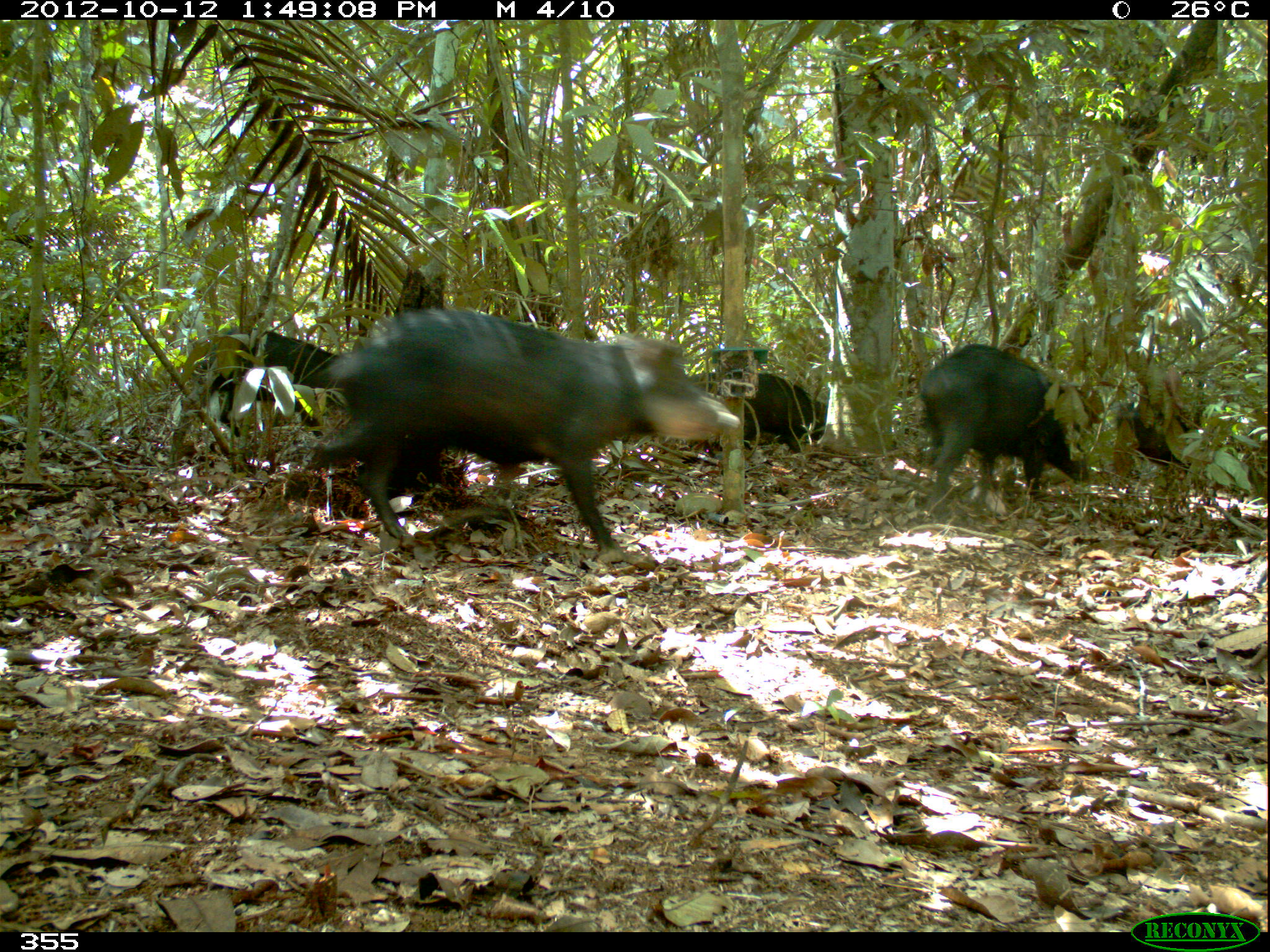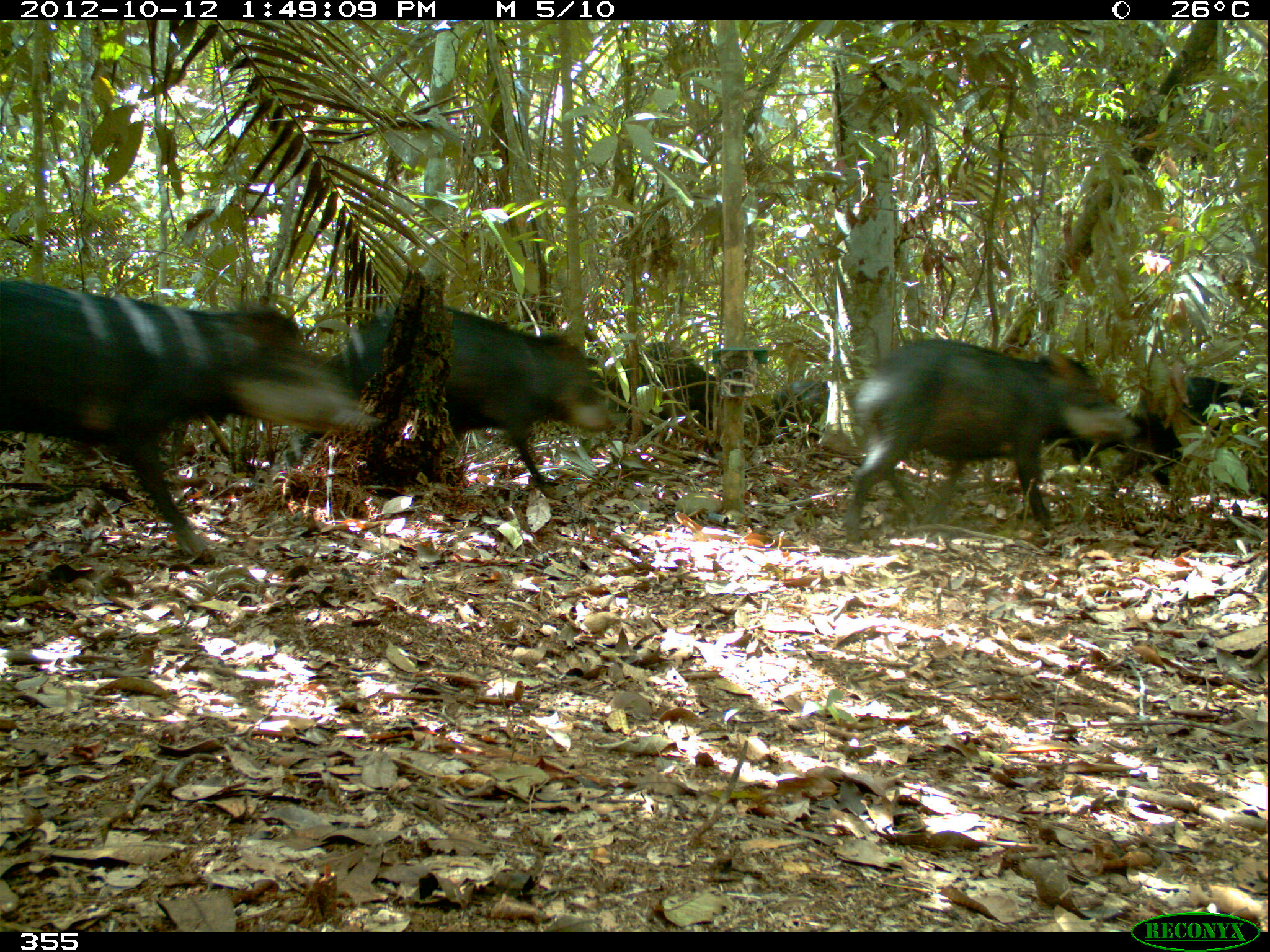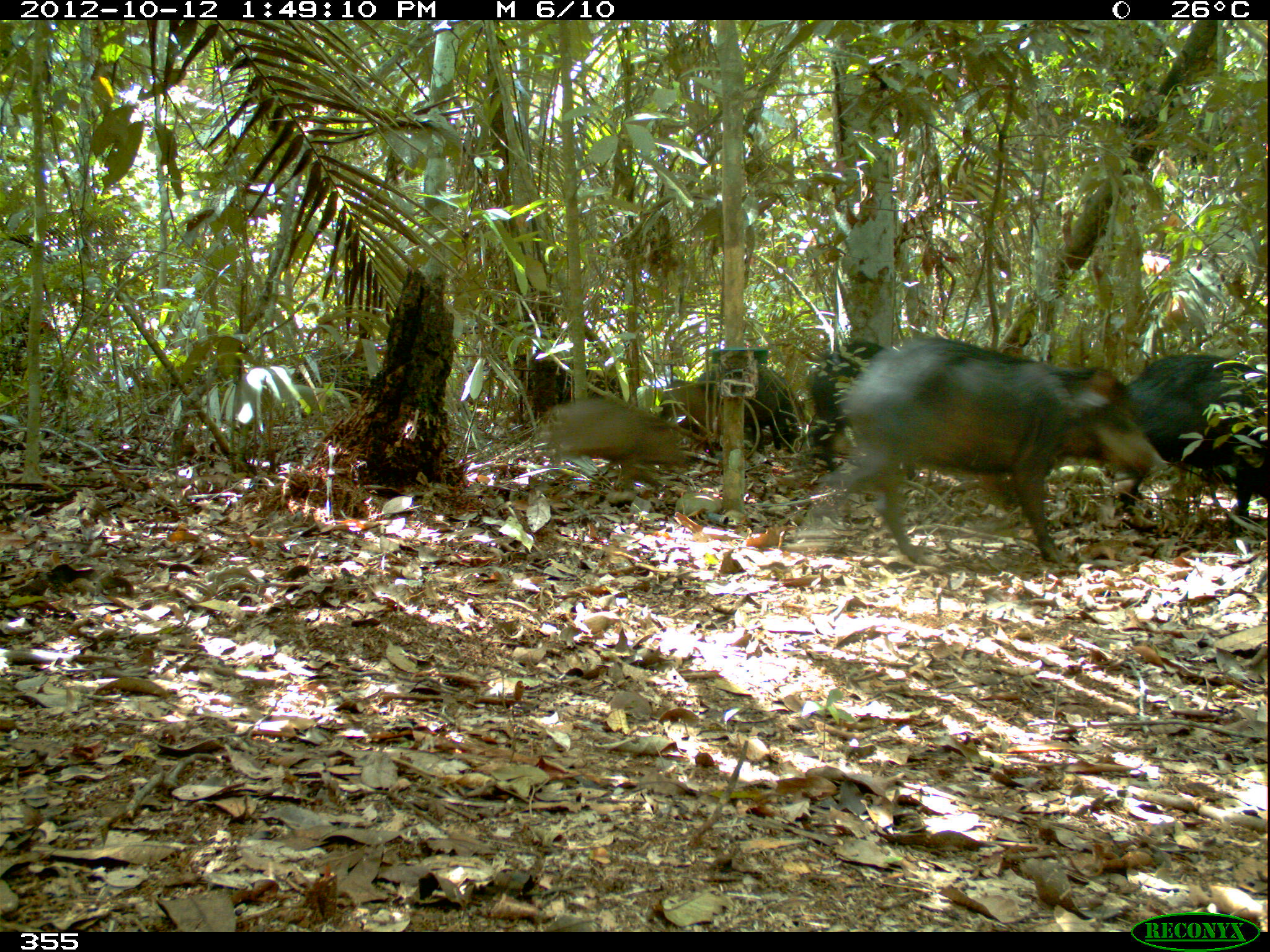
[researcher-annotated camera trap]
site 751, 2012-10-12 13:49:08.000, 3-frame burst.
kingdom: Animalia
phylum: Chordata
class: Mammalia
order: Artiodactyla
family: Tayassuidae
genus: Tayassu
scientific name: Tayassu pecari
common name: white-lipped peccary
Tayassu pecari (white-lipped peccary).